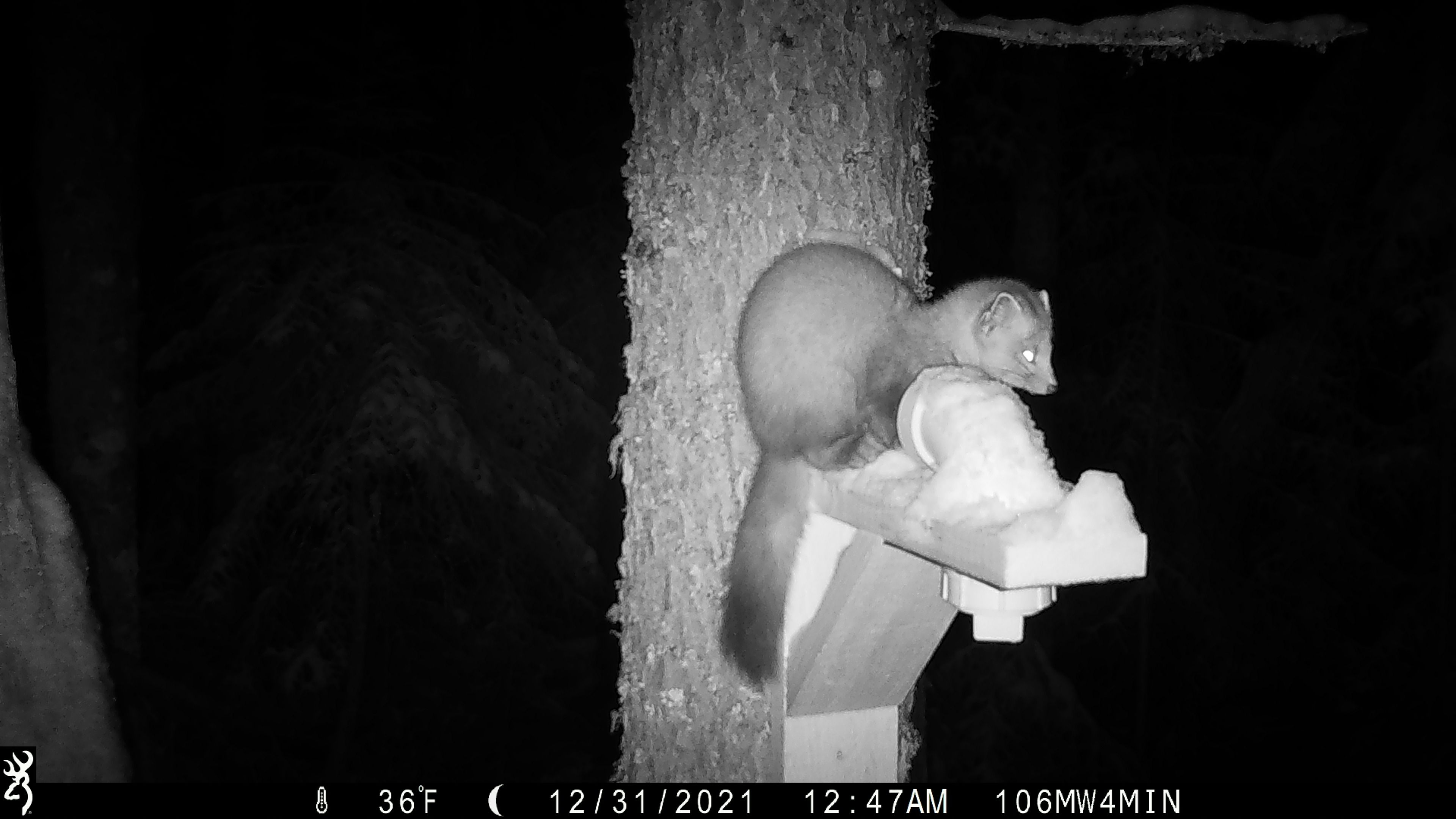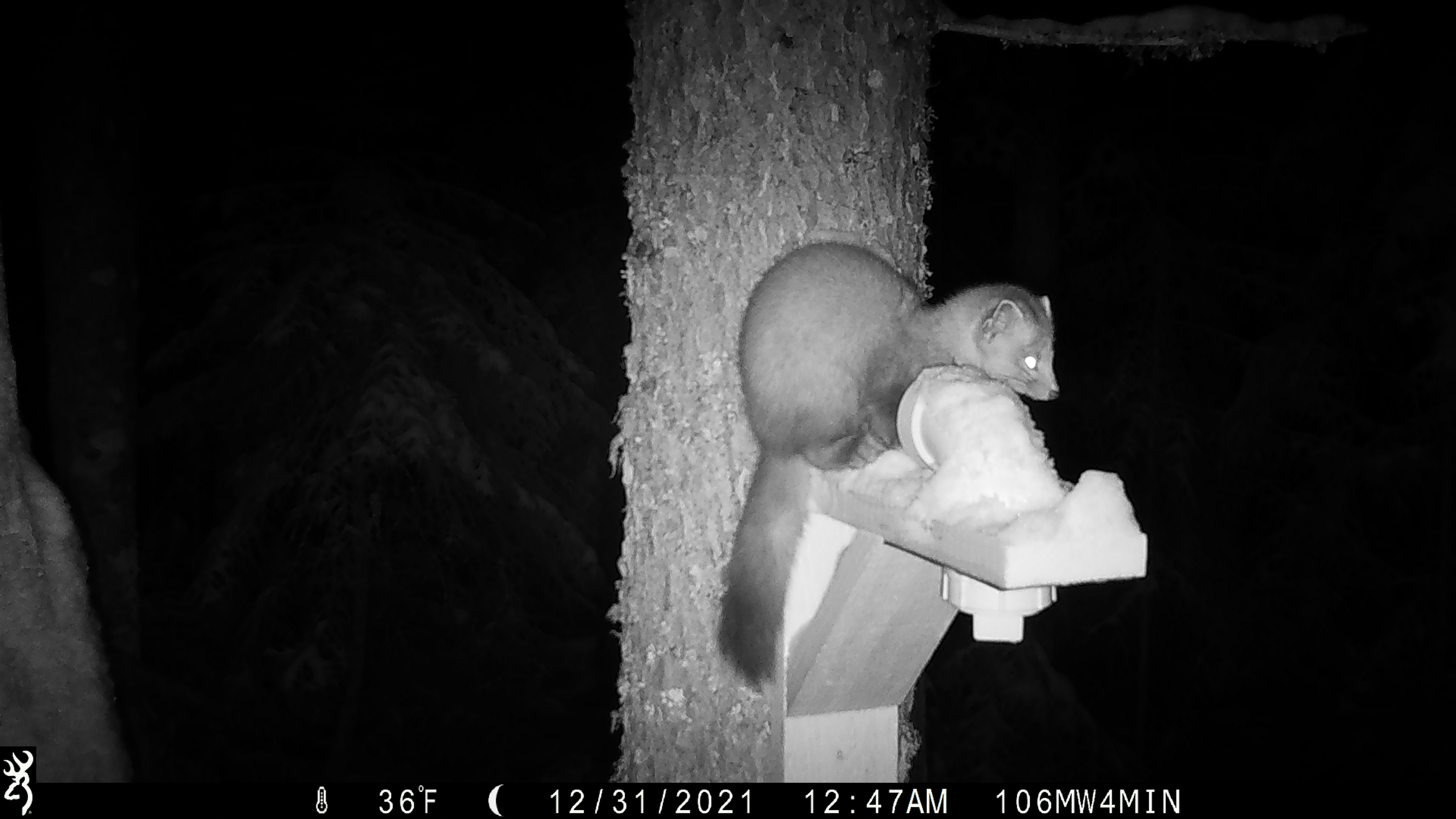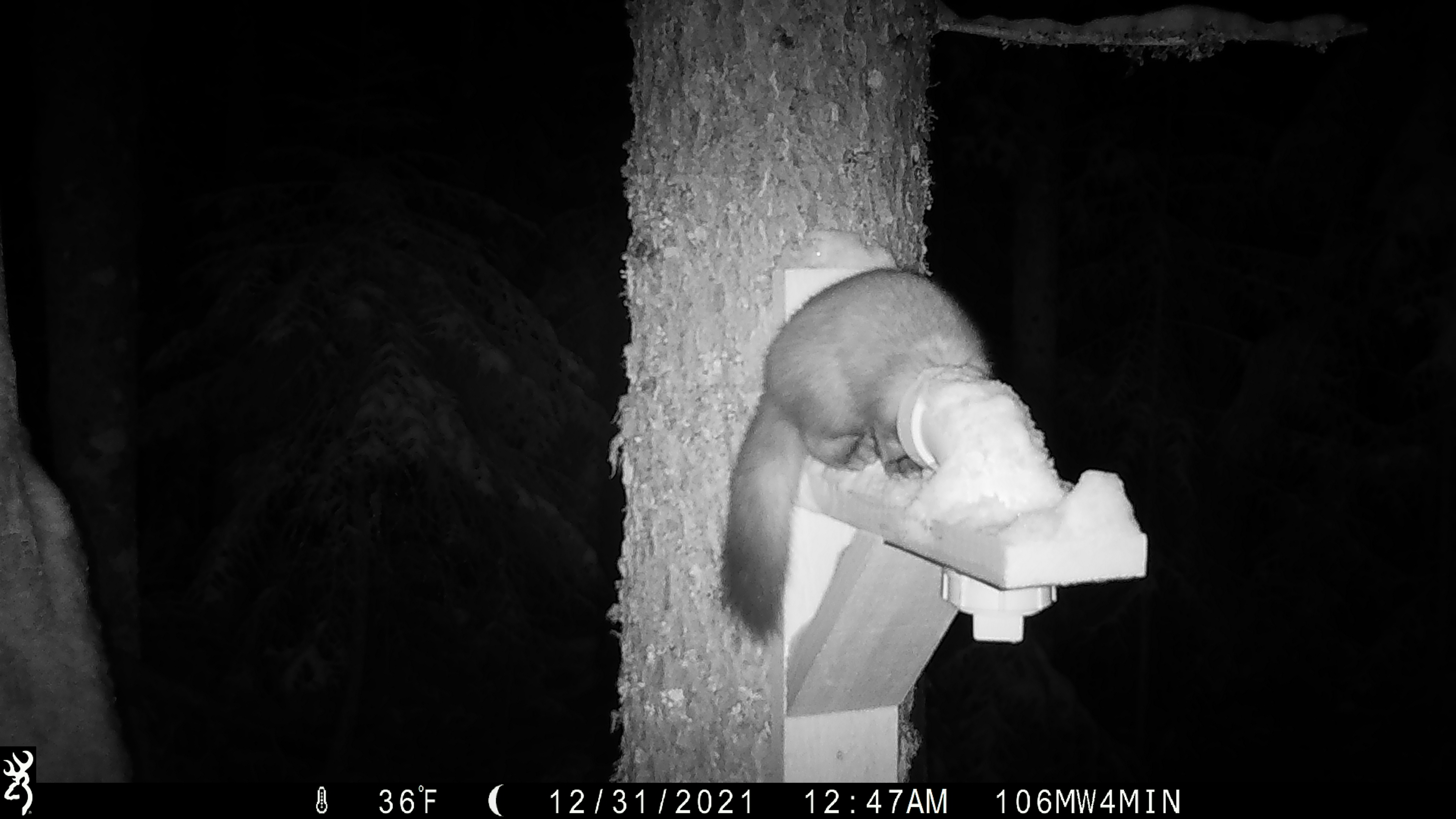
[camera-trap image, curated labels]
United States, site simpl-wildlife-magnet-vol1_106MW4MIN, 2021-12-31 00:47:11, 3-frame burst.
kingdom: Animalia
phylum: Chordata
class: Mammalia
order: Carnivora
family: Mustelidae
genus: Martes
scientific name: Martes americana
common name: american marten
American marten (Martes americana).